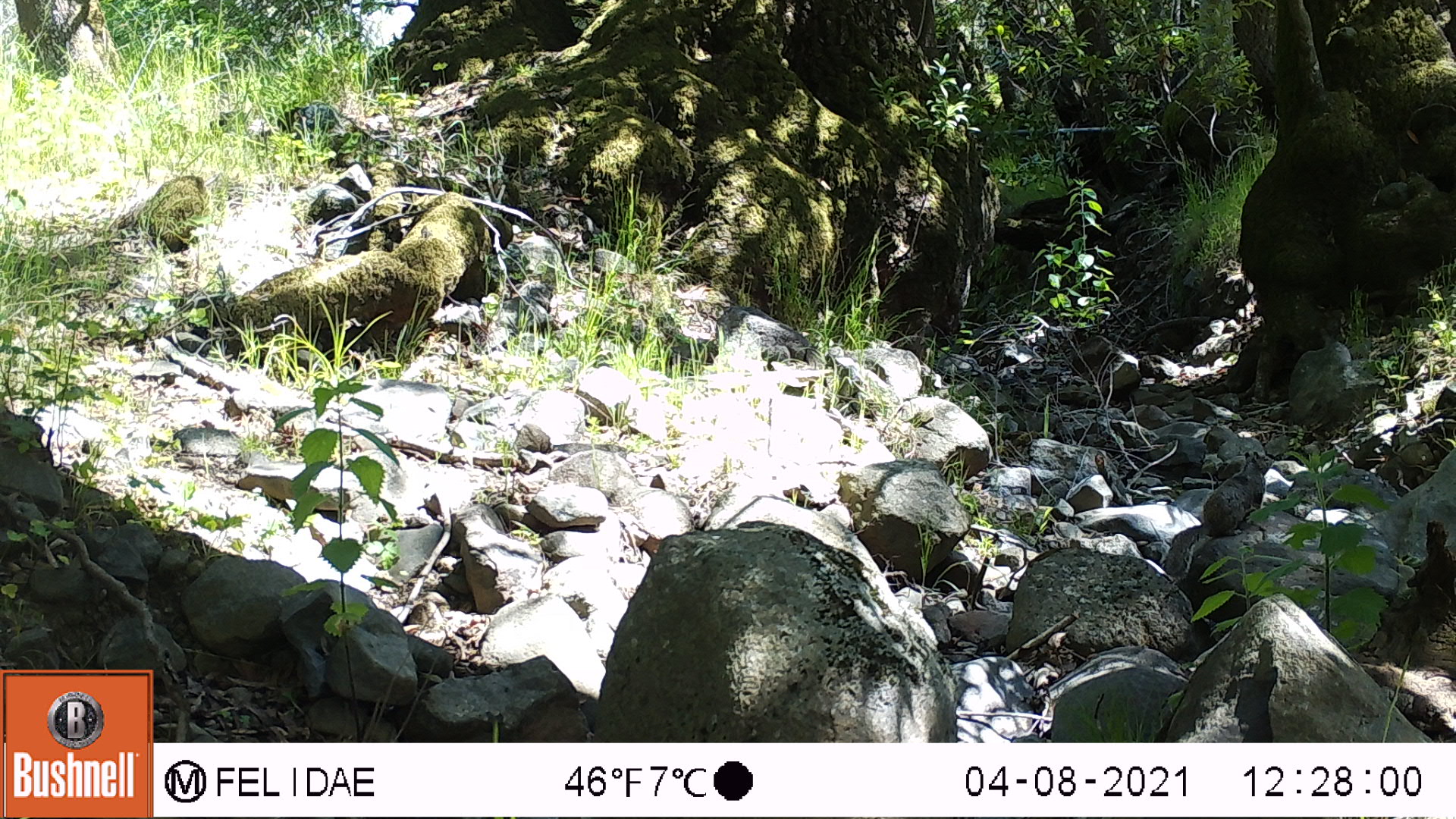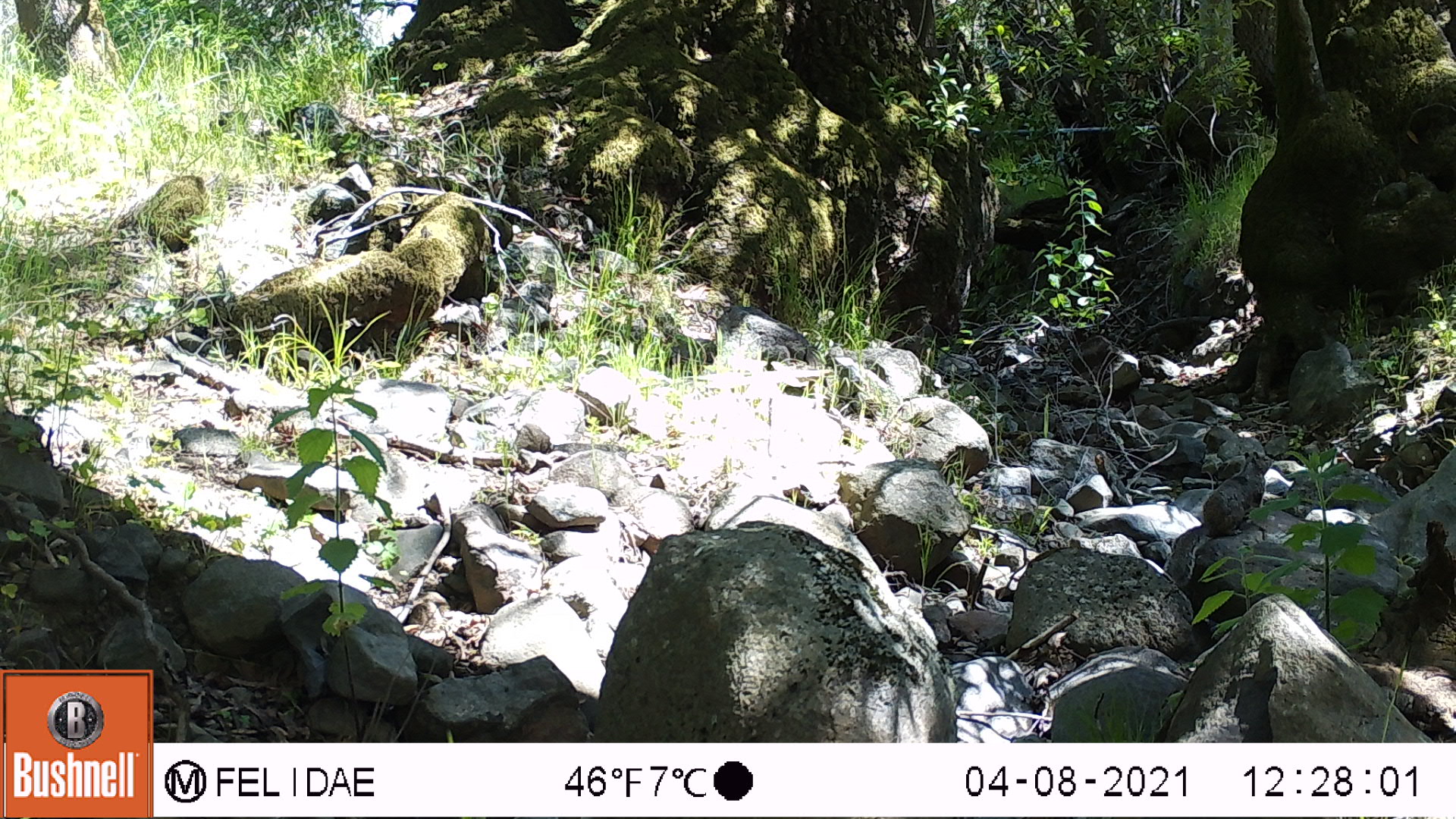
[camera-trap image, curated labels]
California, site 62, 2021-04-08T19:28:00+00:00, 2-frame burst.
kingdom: Animalia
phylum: Chordata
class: Mammalia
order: Rodentia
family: Sciuridae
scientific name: Sciuridae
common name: squirrel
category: unknown squirrel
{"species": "unknown squirrel (squirrel) (Sciuridae)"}